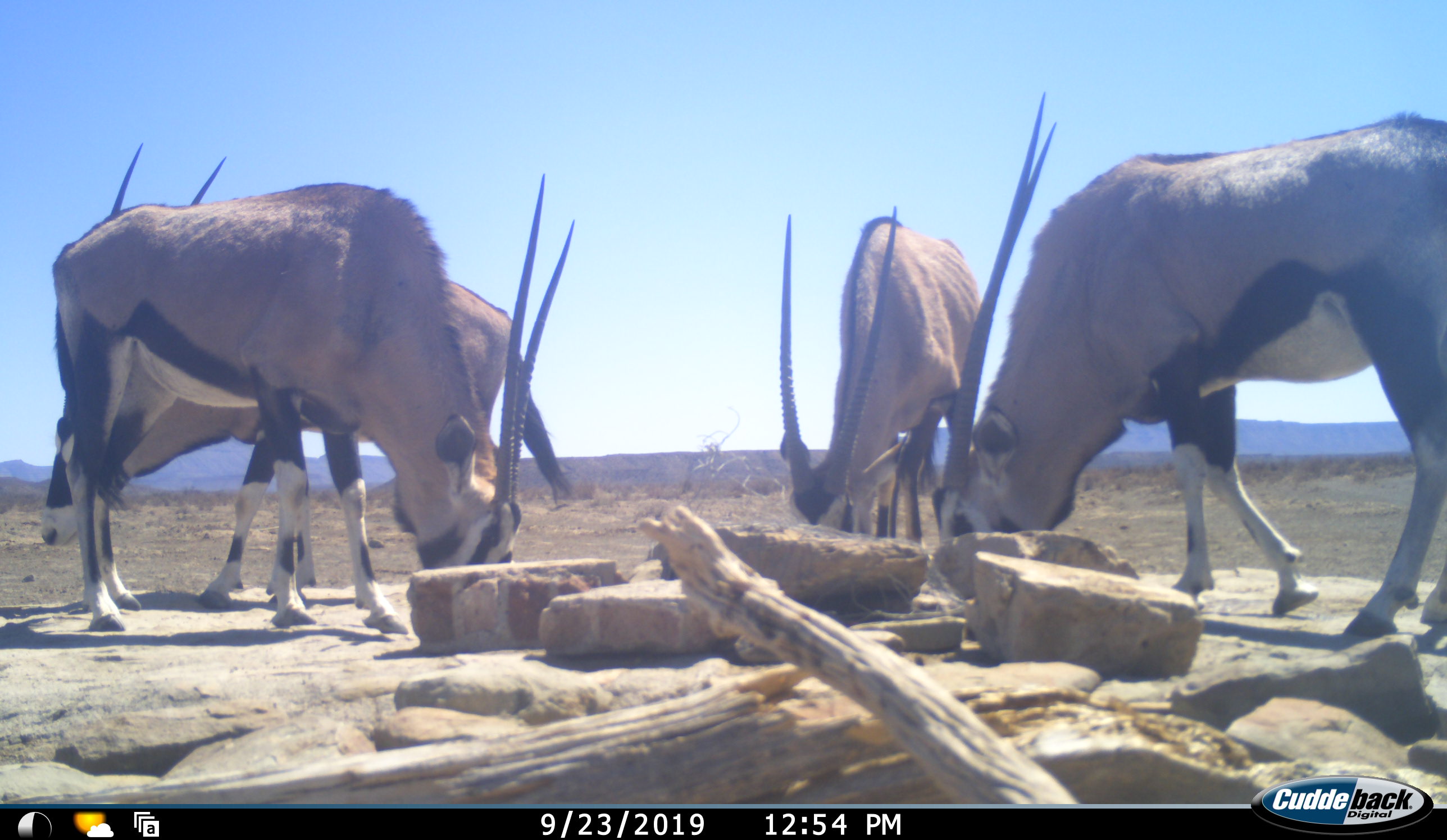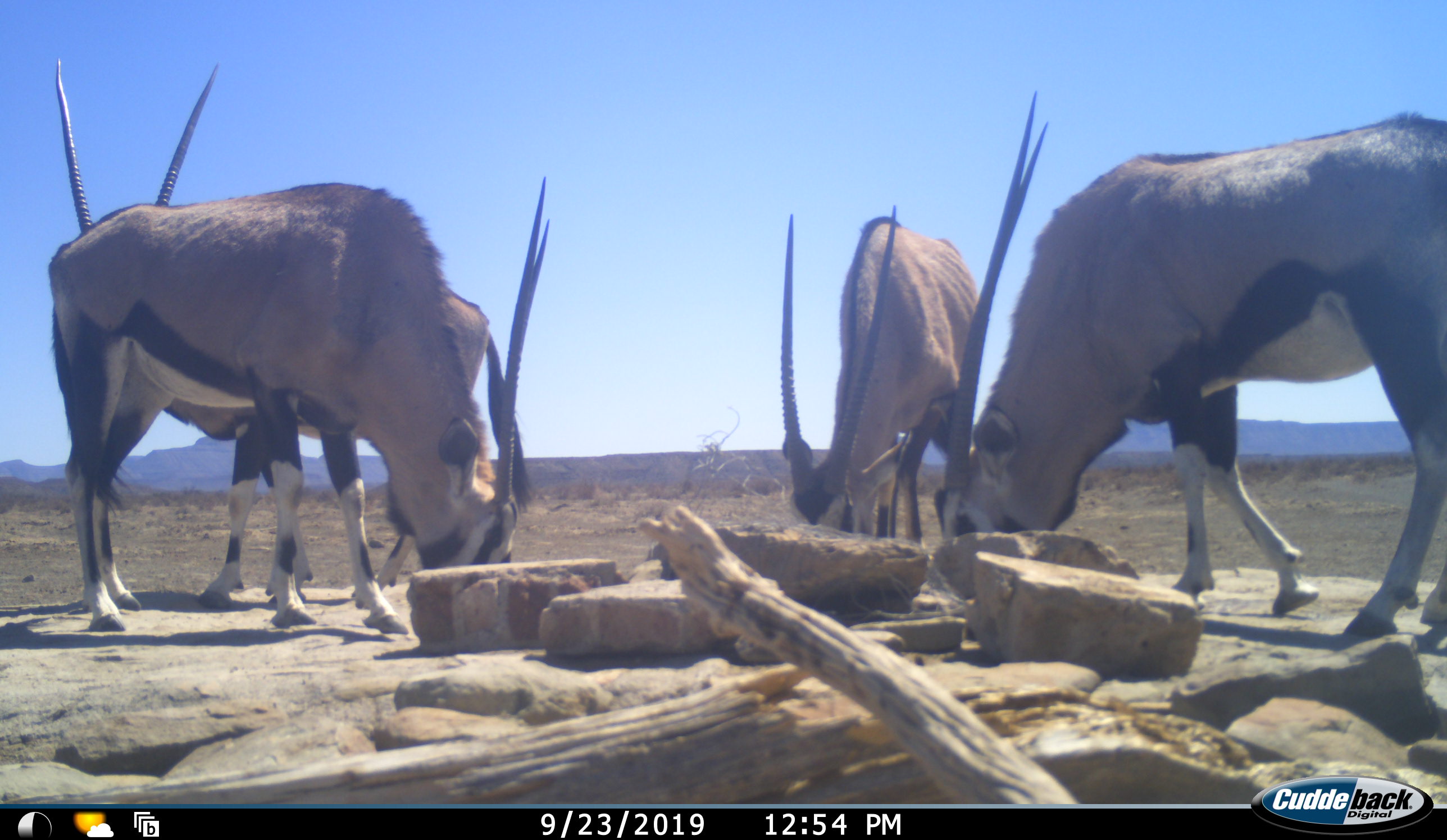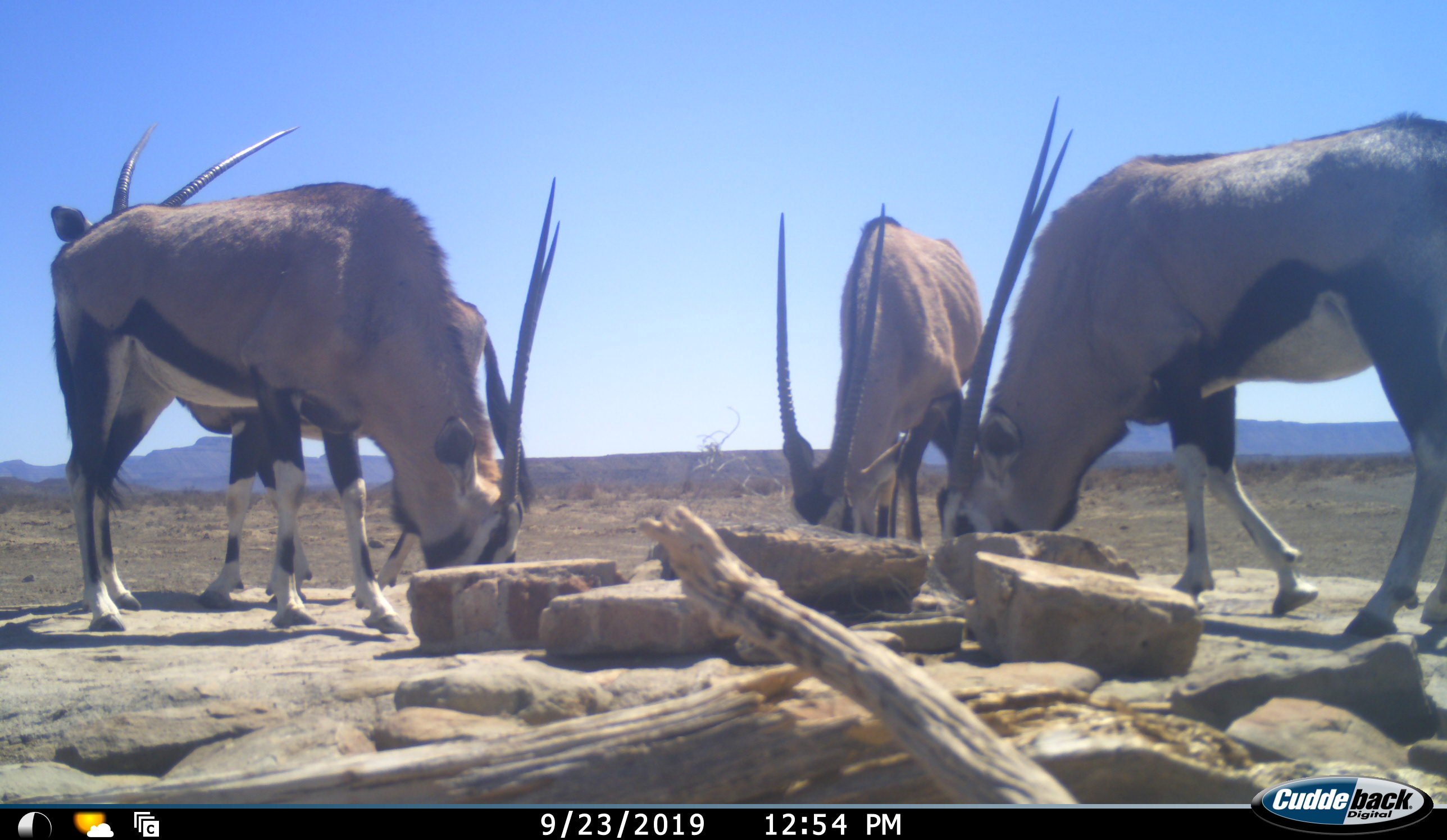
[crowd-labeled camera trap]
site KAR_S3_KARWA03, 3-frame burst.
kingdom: Animalia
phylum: Chordata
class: Mammalia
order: Artiodactyla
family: Bovidae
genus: Oryx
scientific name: Oryx gazella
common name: gemsbok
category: oryx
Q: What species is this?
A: Oryx (gemsbok) (Oryx gazella).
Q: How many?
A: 4.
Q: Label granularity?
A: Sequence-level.